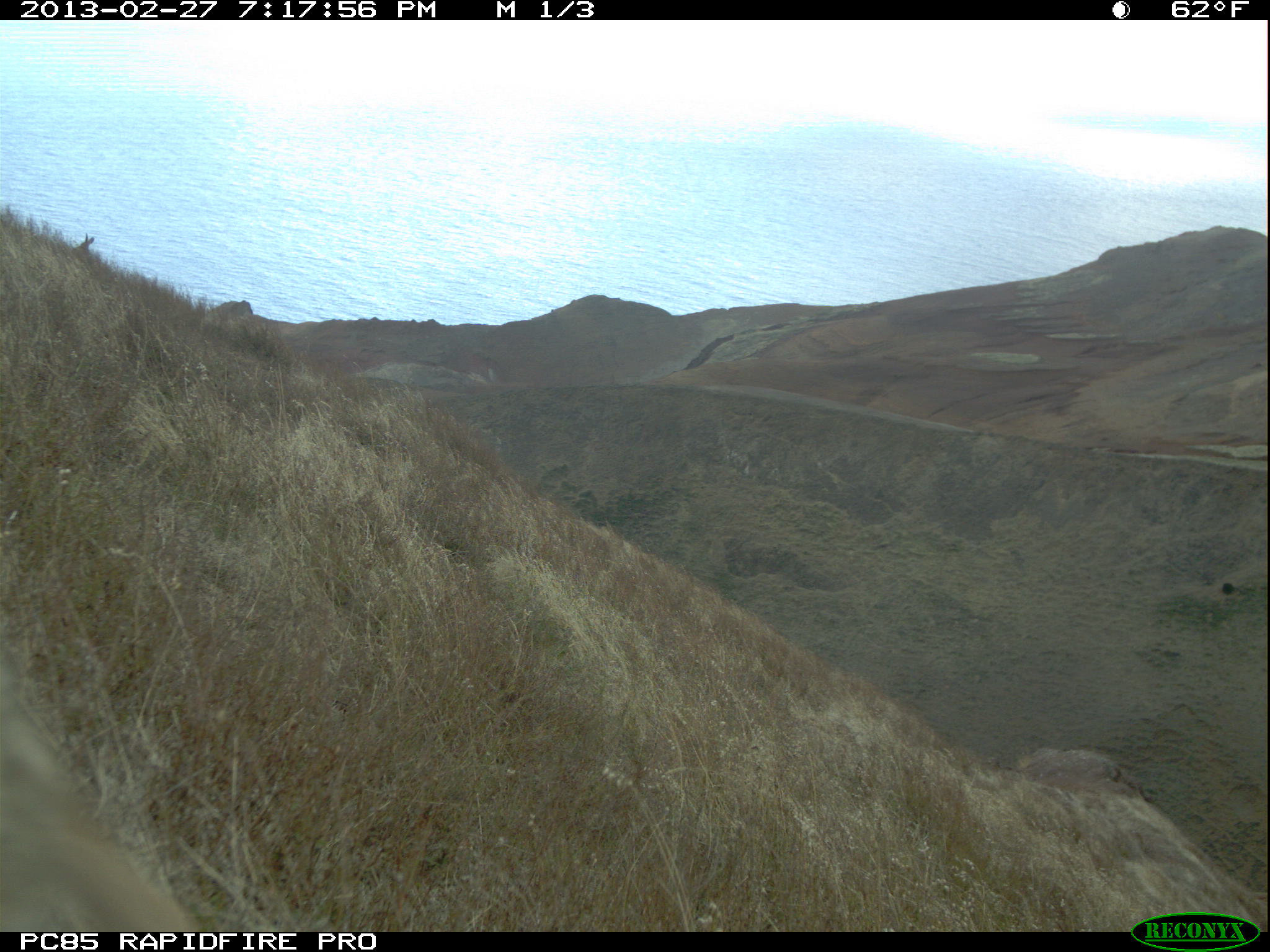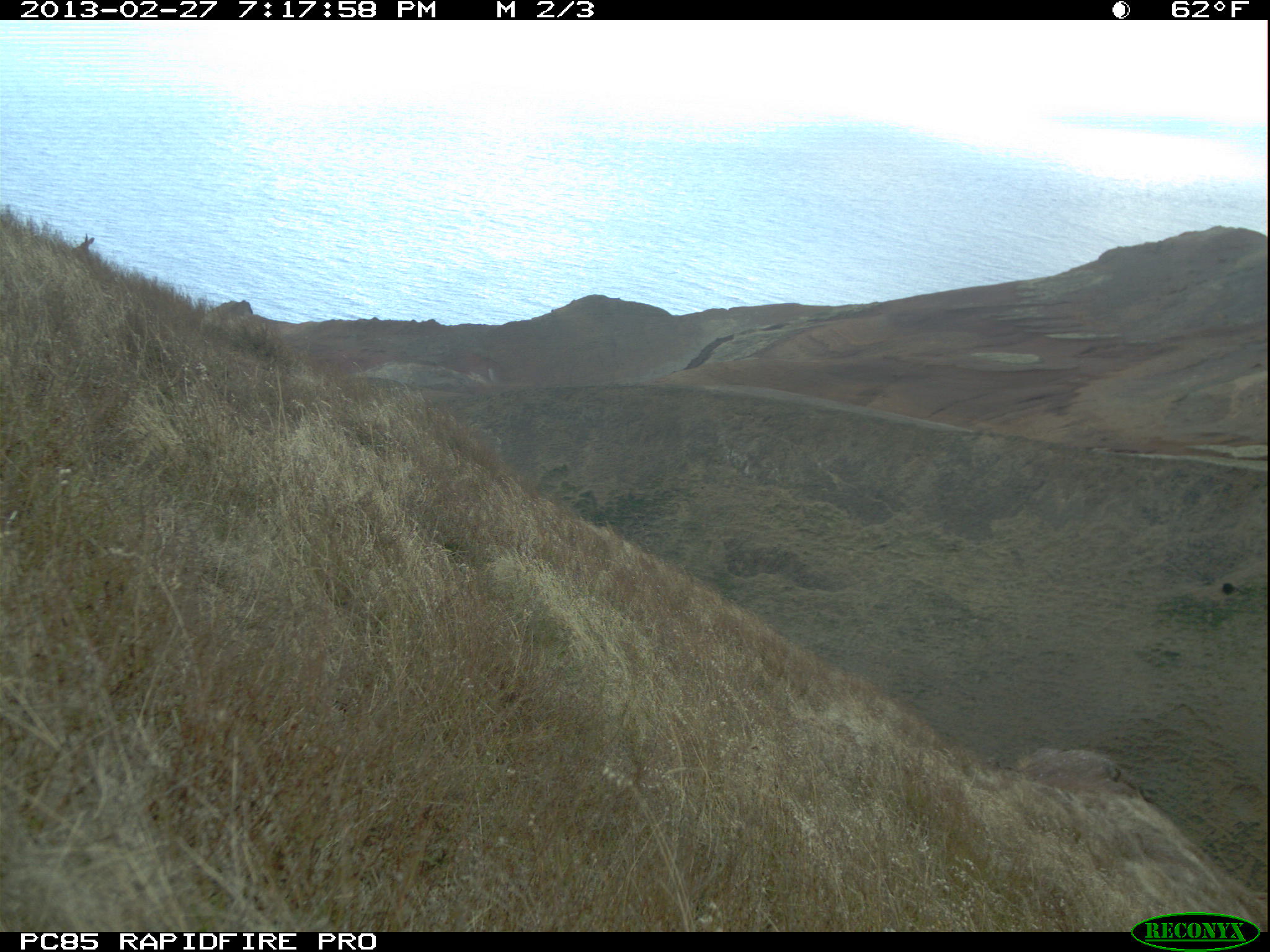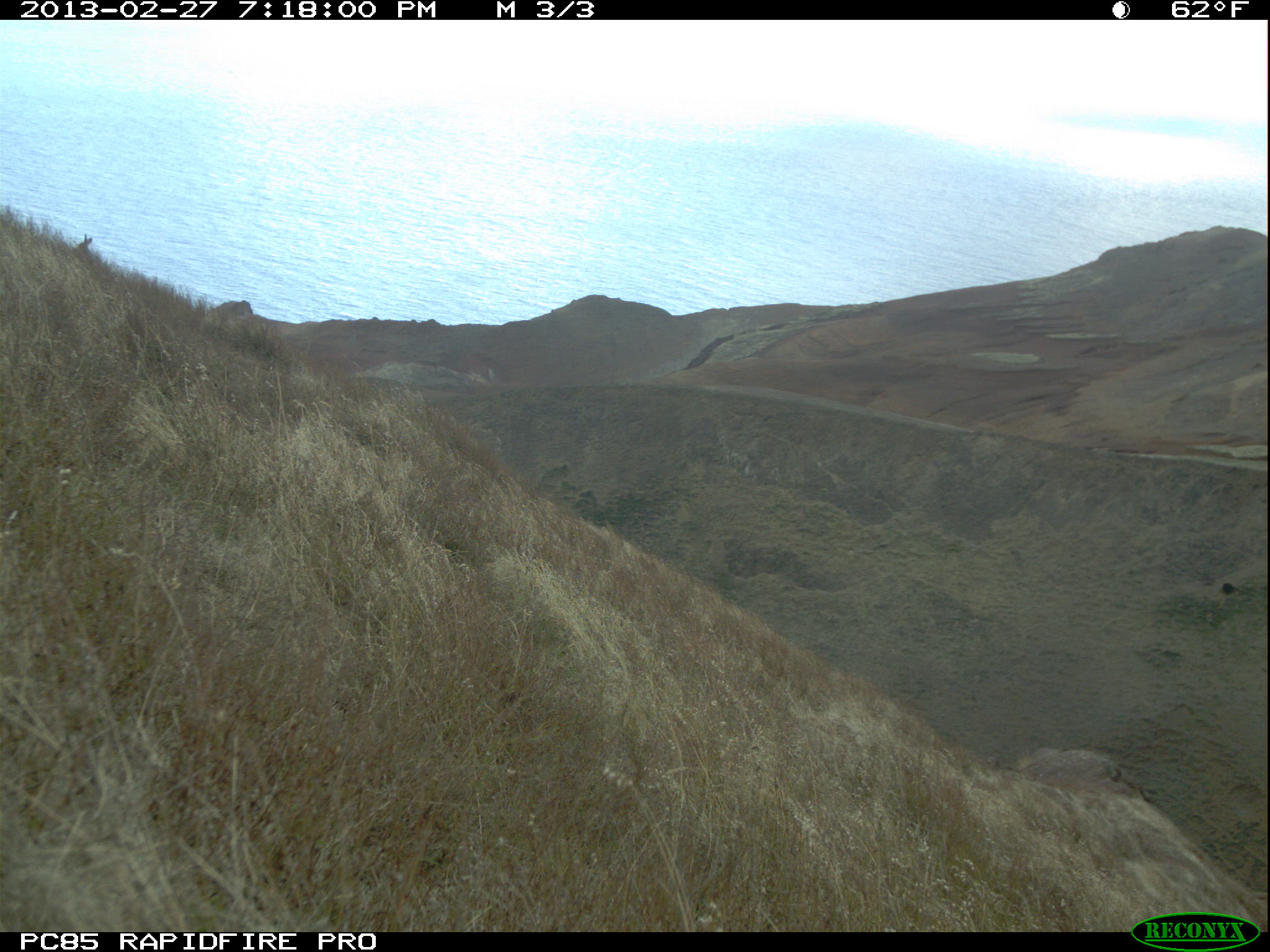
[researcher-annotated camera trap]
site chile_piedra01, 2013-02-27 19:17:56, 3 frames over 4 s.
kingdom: Animalia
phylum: Chordata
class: Mammalia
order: Lagomorpha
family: Leporidae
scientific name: Leporidae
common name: rabbits and hares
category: rabbit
Rabbit (rabbits and hares) (Leporidae).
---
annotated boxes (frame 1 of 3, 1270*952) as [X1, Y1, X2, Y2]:
rabbit: [0, 589, 190, 930]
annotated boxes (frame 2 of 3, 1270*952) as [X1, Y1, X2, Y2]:
rabbit: [72, 232, 100, 256]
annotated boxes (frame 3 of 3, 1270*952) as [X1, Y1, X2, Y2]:
rabbit: [72, 229, 96, 261]